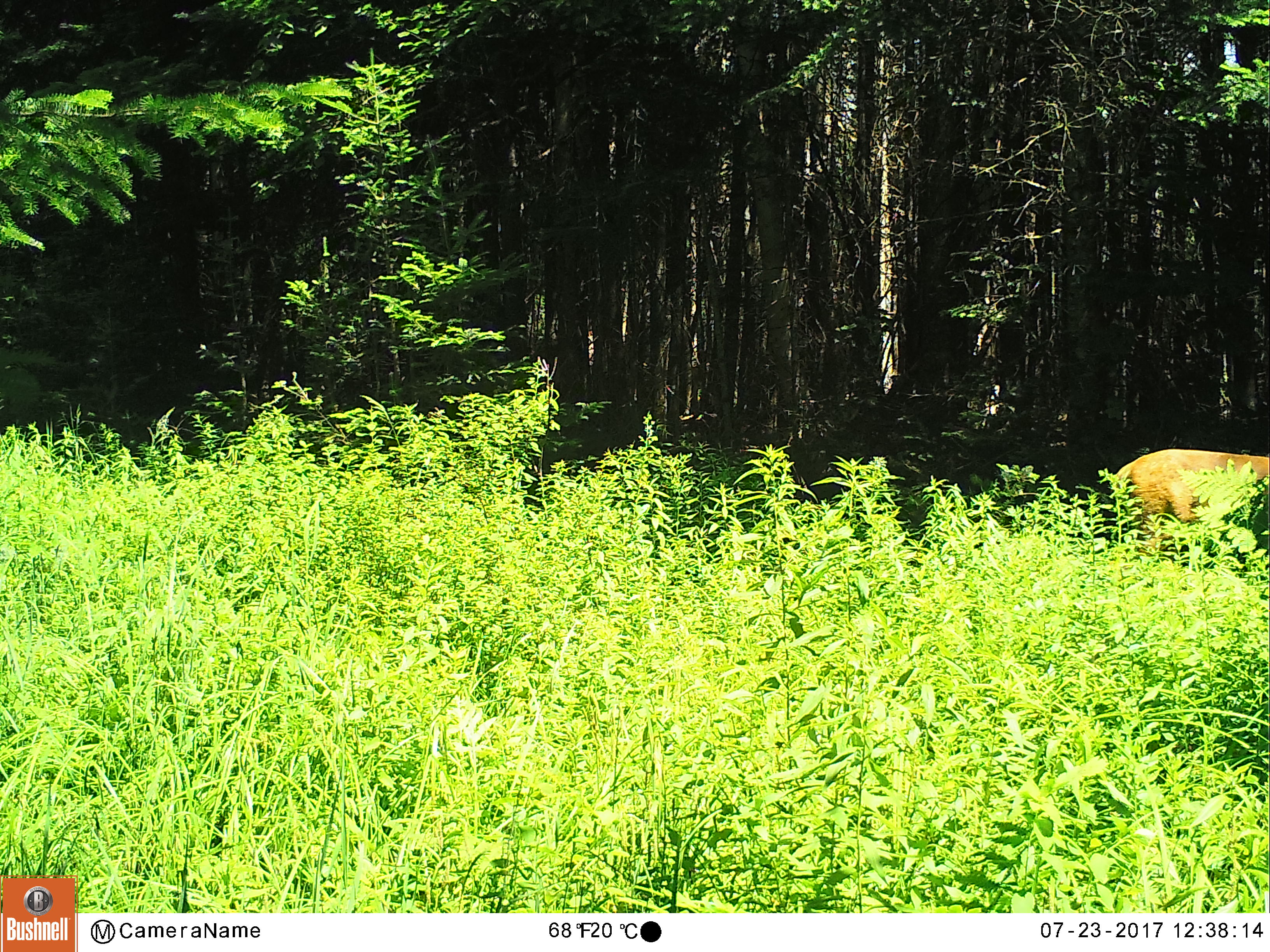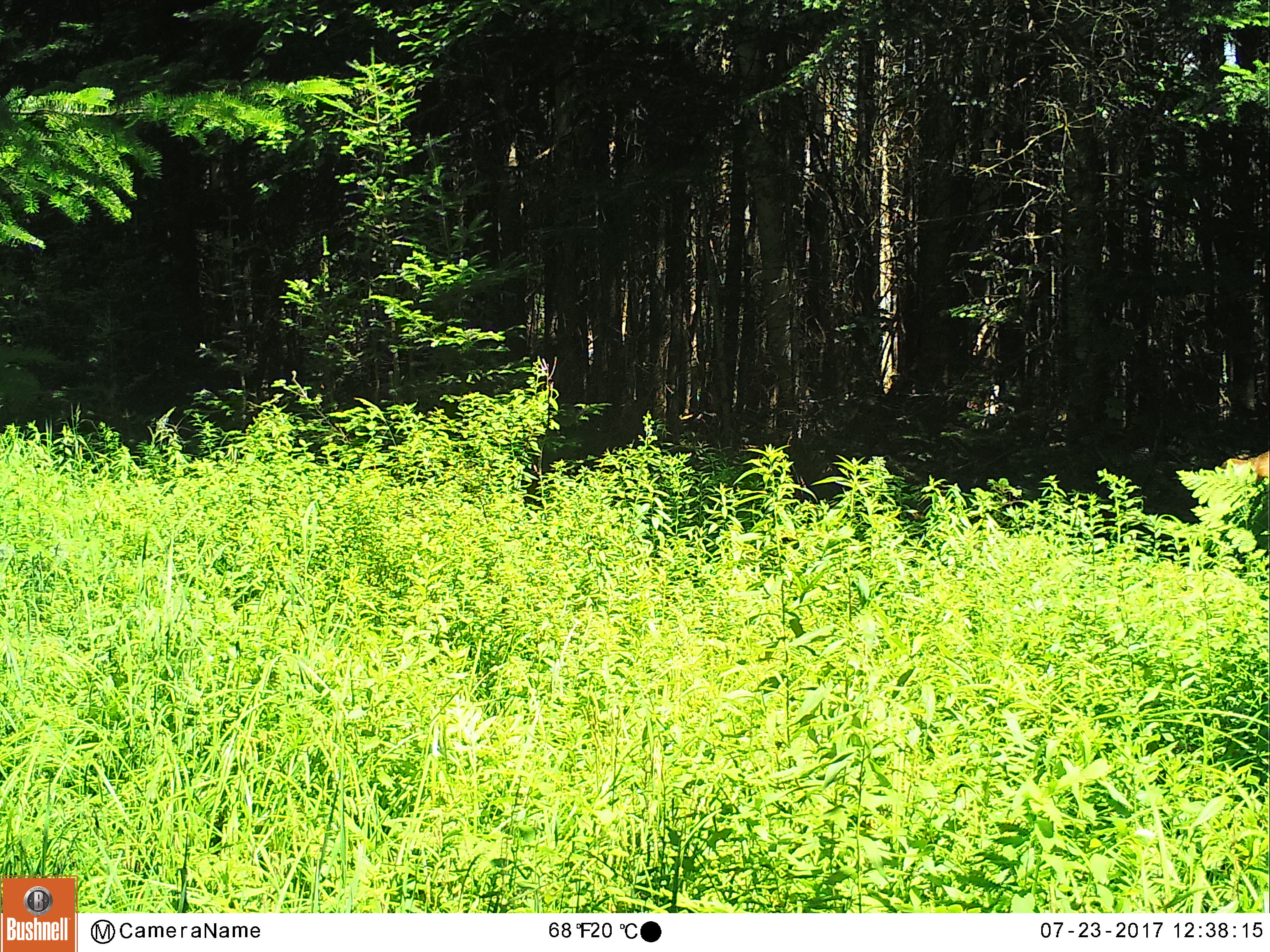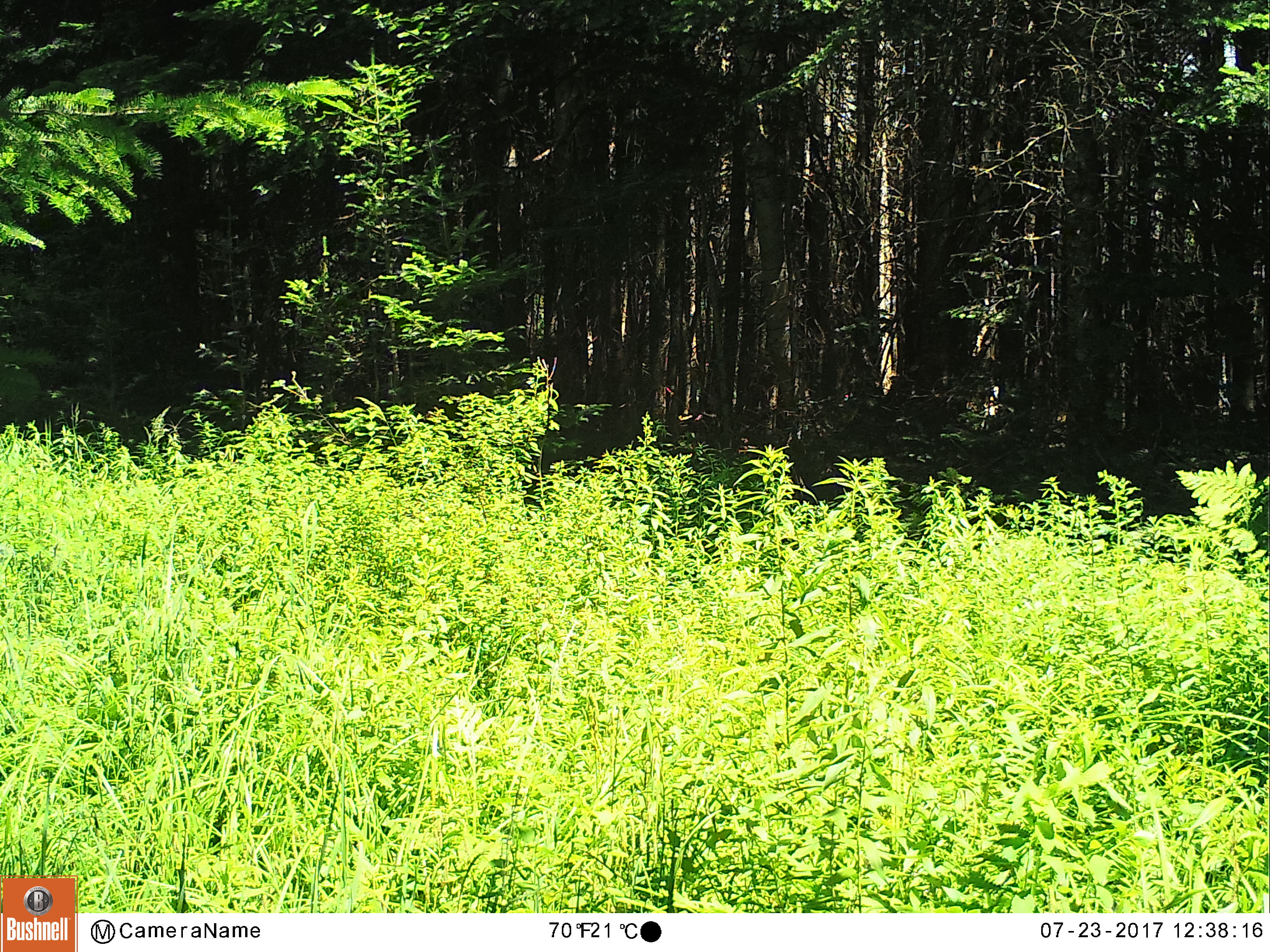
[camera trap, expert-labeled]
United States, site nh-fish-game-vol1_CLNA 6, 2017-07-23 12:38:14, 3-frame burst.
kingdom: Animalia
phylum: Chordata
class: Mammalia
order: Artiodactyla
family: Cervidae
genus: Odocoileus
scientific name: Odocoileus virginianus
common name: white-tailed deer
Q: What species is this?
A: White-tailed deer (Odocoileus virginianus).